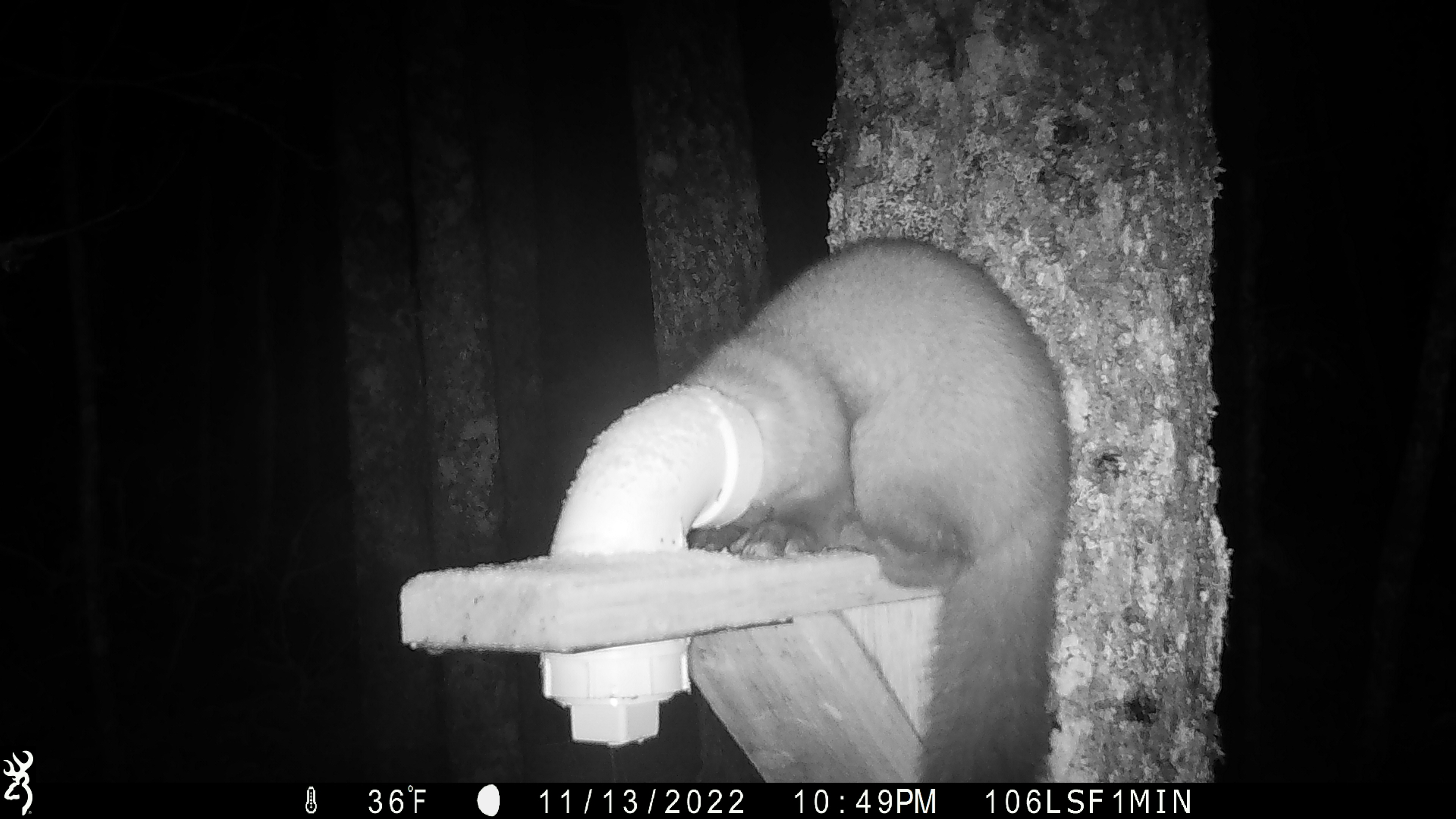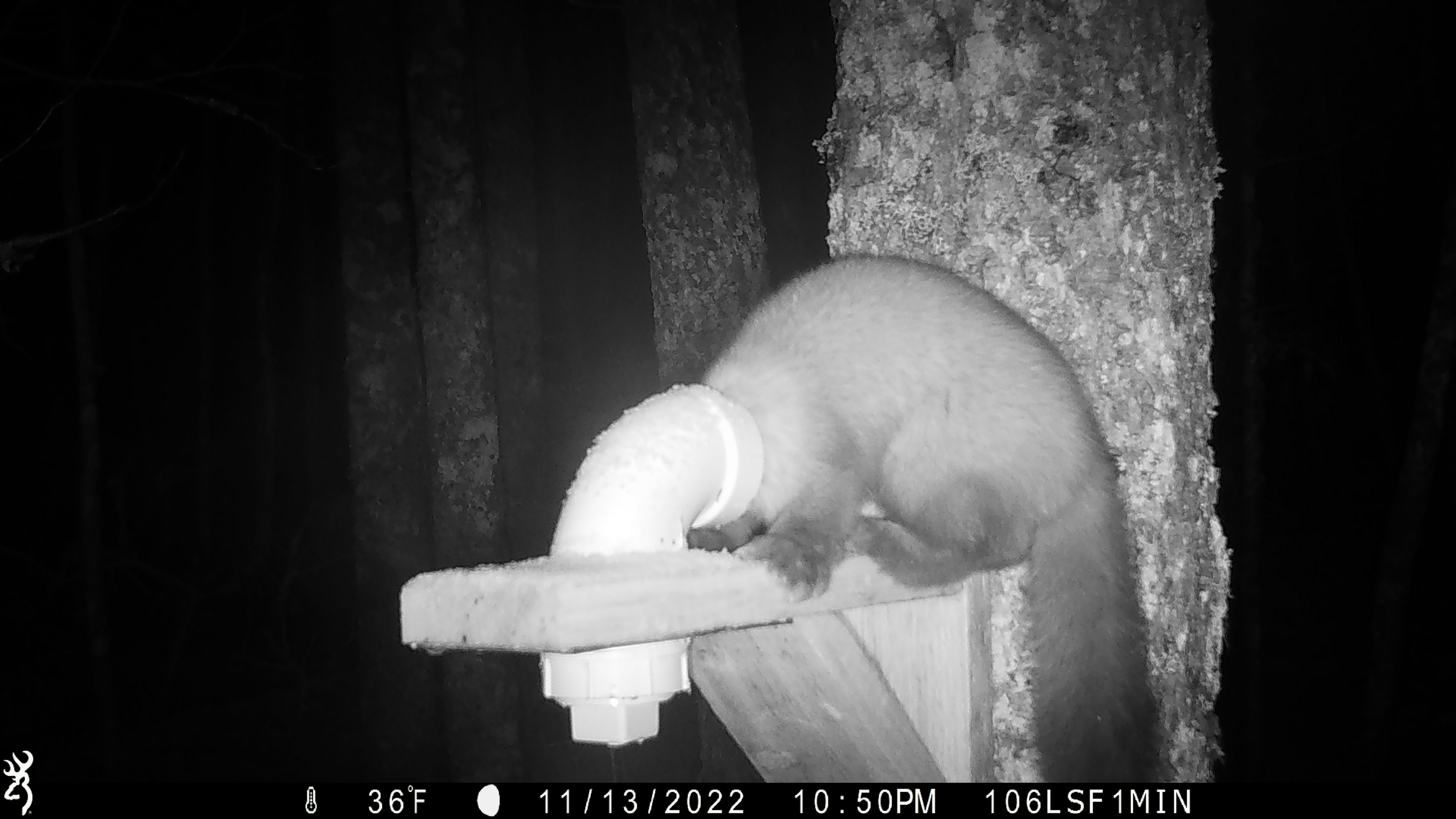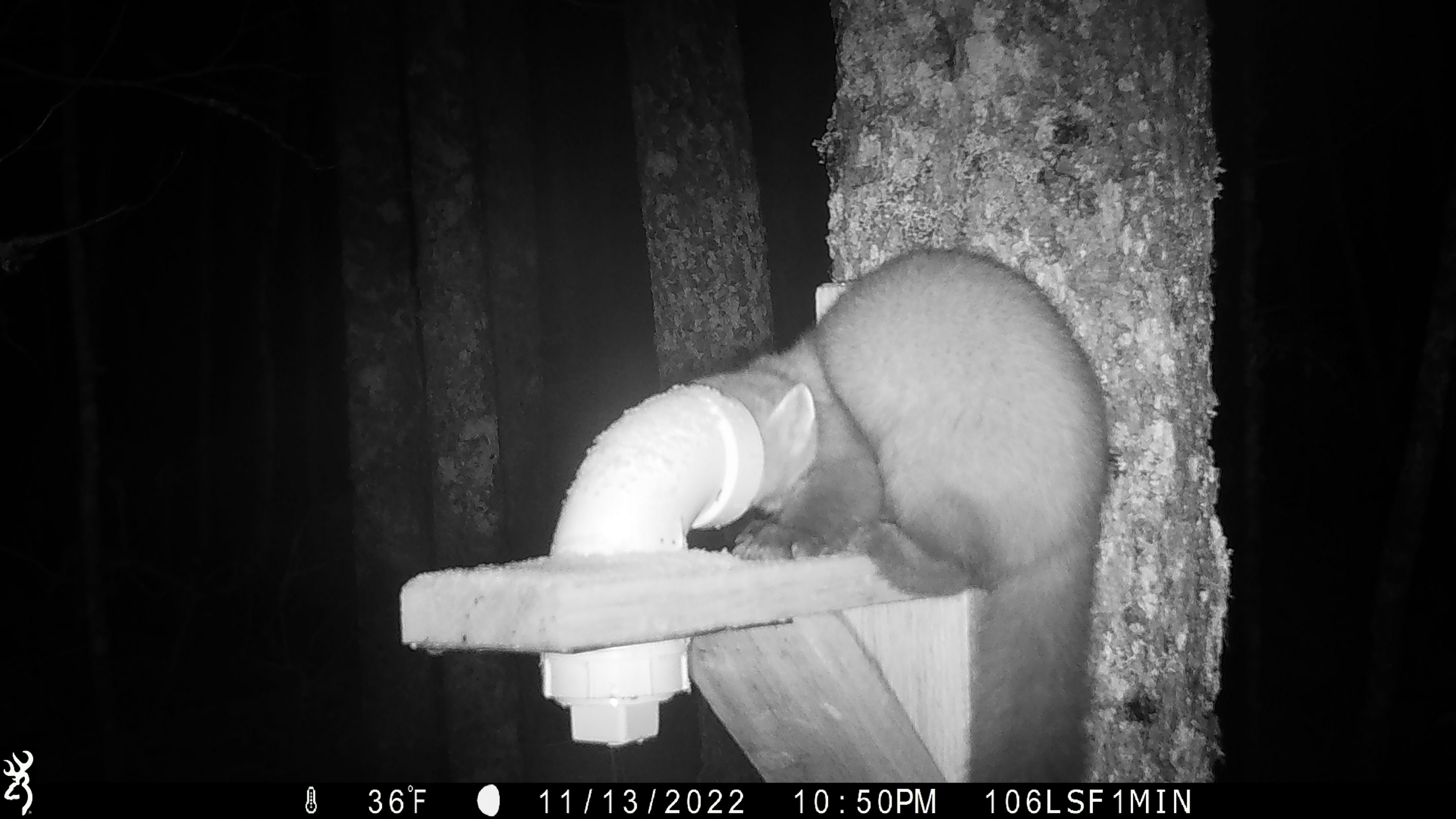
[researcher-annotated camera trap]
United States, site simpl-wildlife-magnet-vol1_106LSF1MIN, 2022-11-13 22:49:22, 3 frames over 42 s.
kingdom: Animalia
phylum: Chordata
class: Mammalia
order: Carnivora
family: Mustelidae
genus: Martes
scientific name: Martes americana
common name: american marten